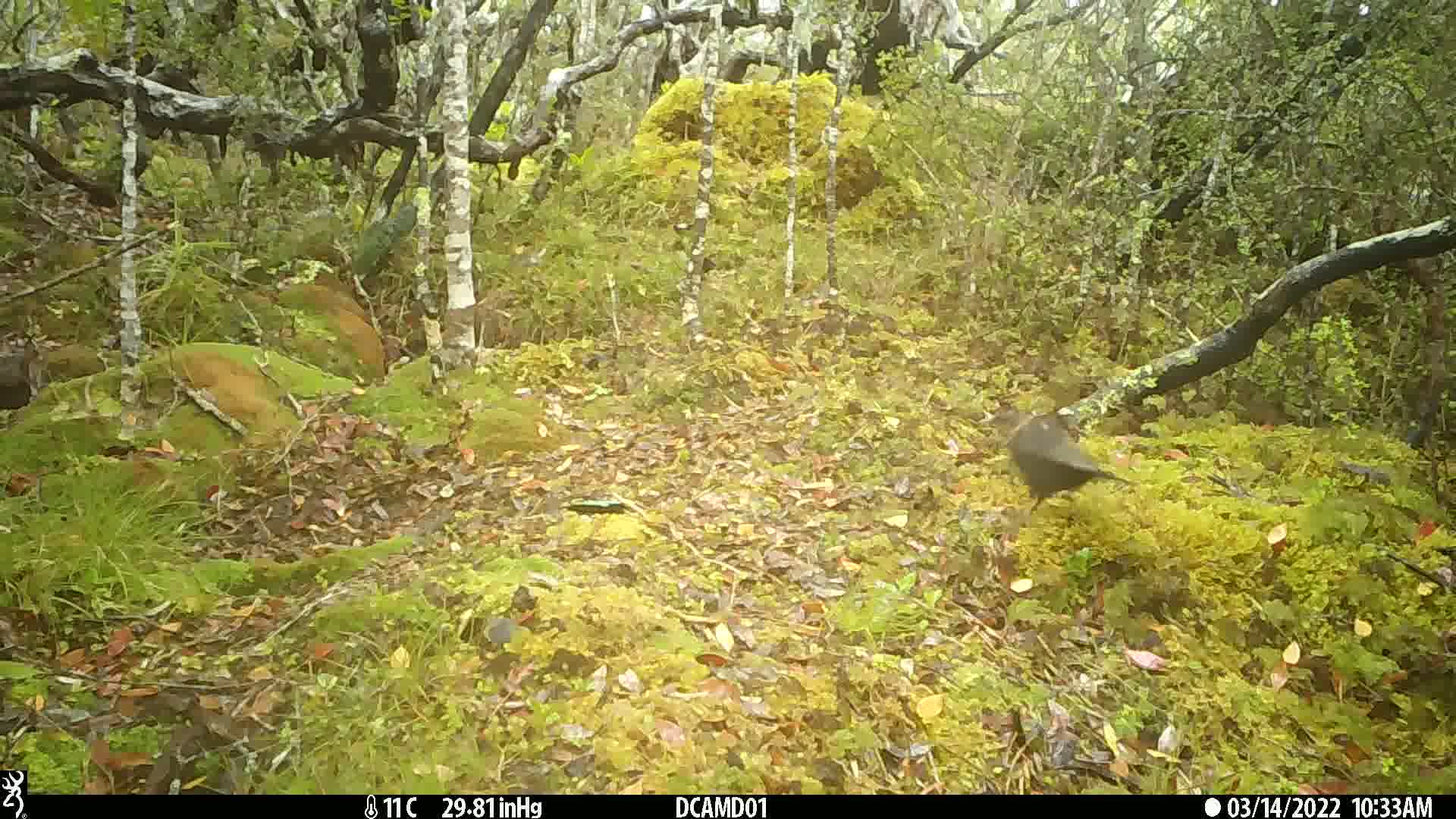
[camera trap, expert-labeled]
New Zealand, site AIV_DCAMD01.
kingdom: Animalia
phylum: Chordata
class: Aves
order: Passeriformes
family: Turdidae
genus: Turdus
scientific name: Turdus merula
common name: eurasian blackbird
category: blackbird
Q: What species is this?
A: Blackbird (eurasian blackbird) (Turdus merula).